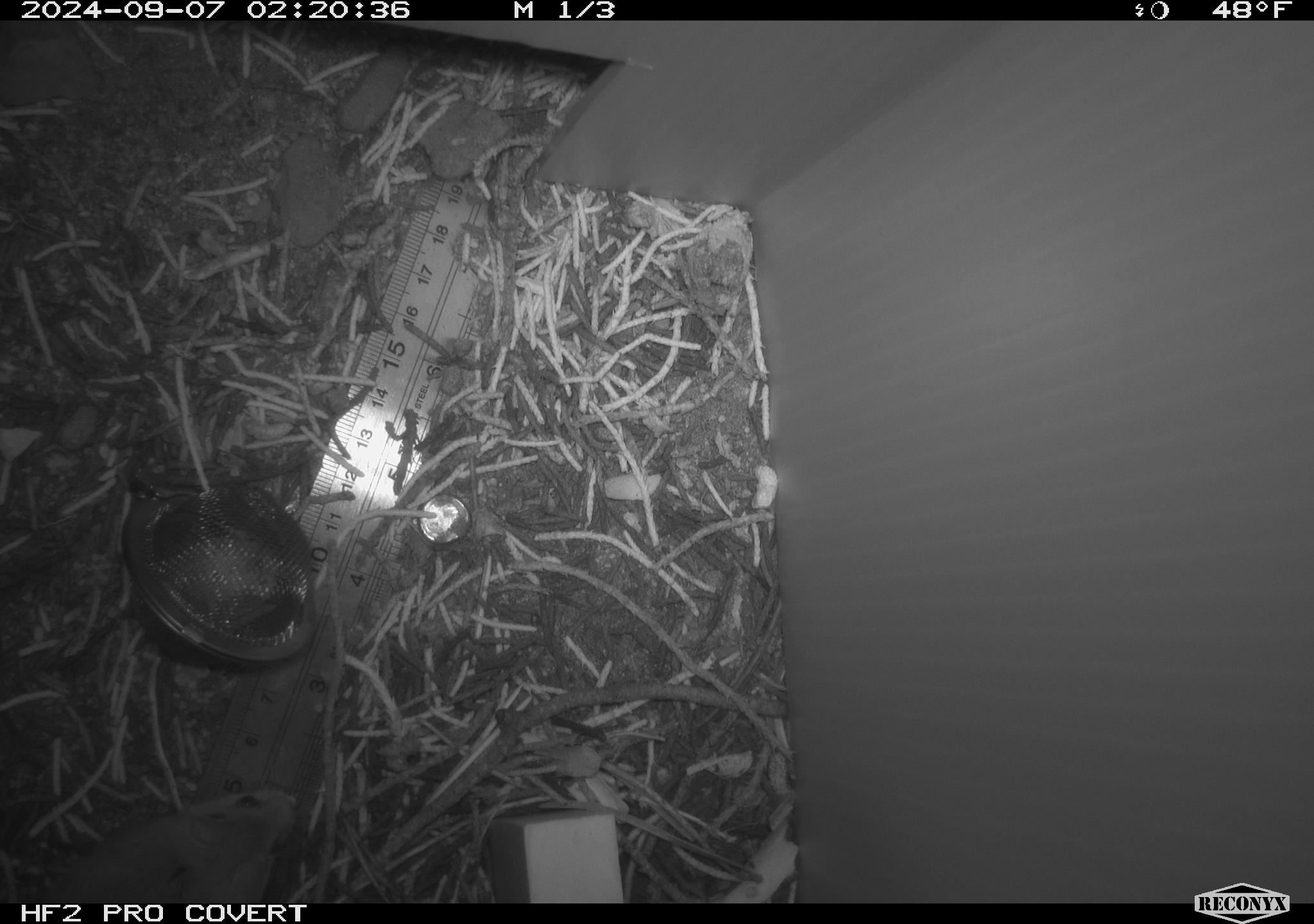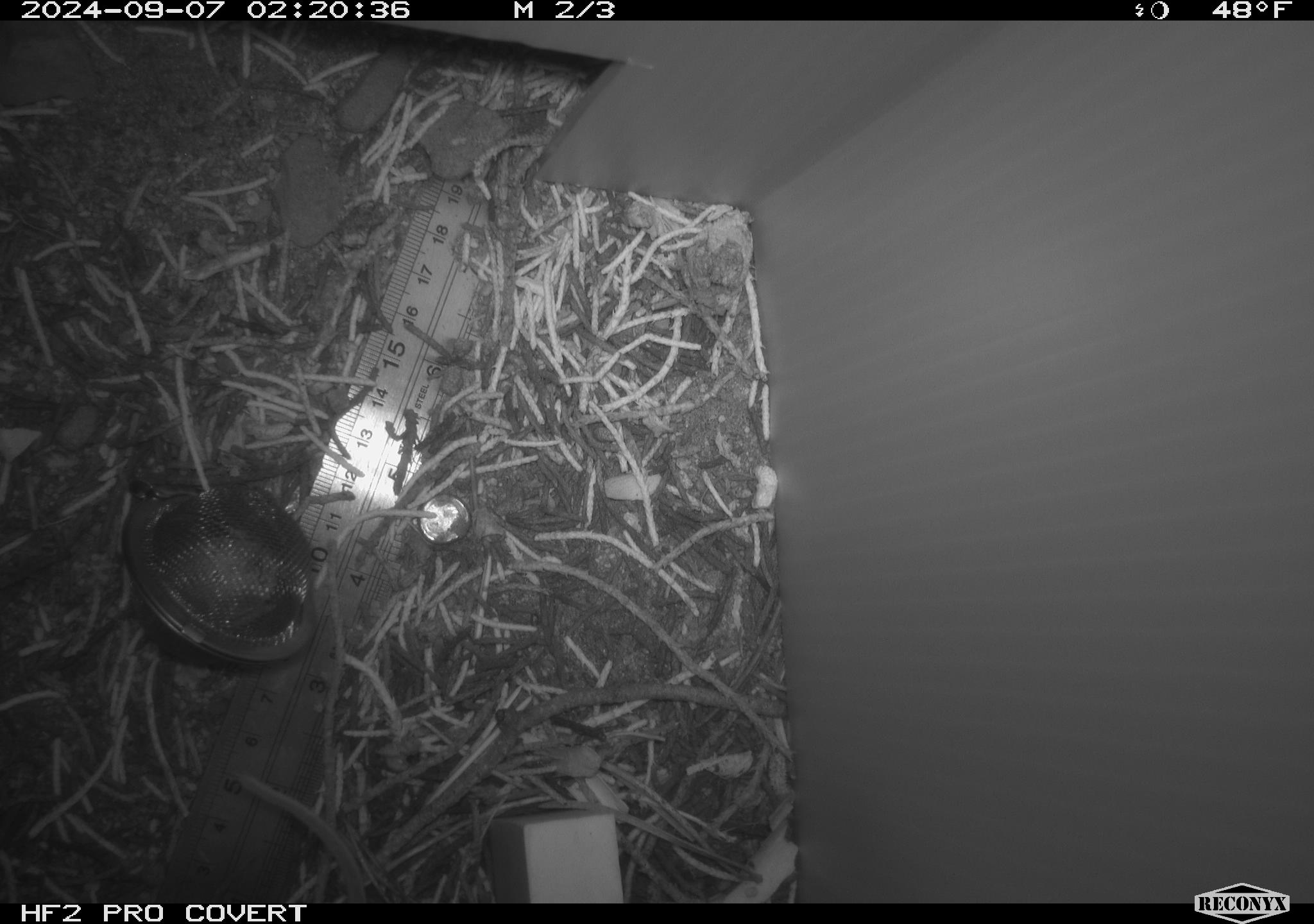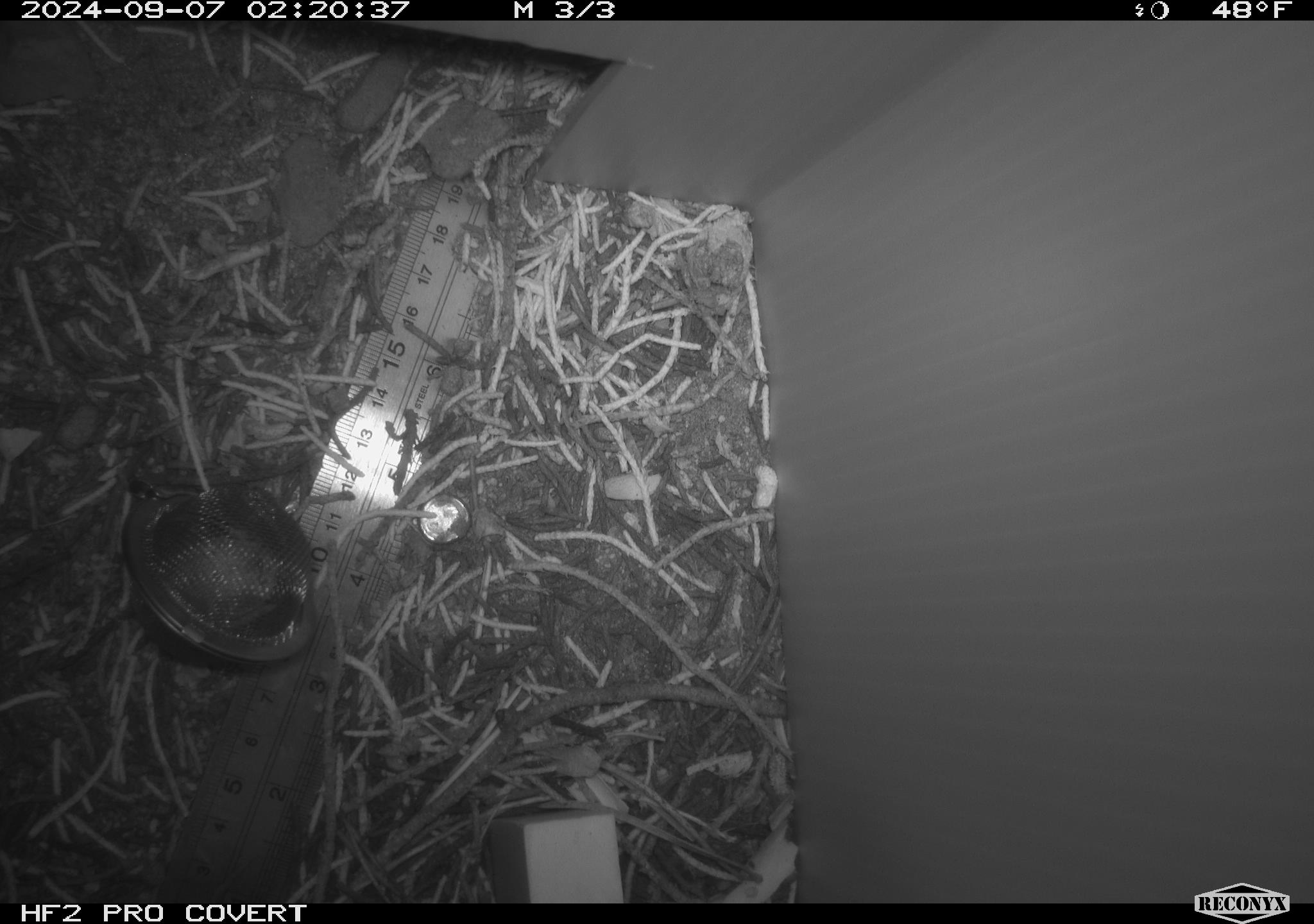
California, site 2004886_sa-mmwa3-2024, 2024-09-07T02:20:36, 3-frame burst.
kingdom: Animalia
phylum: Chordata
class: Mammalia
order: Rodentia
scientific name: Rodentia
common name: mouse species